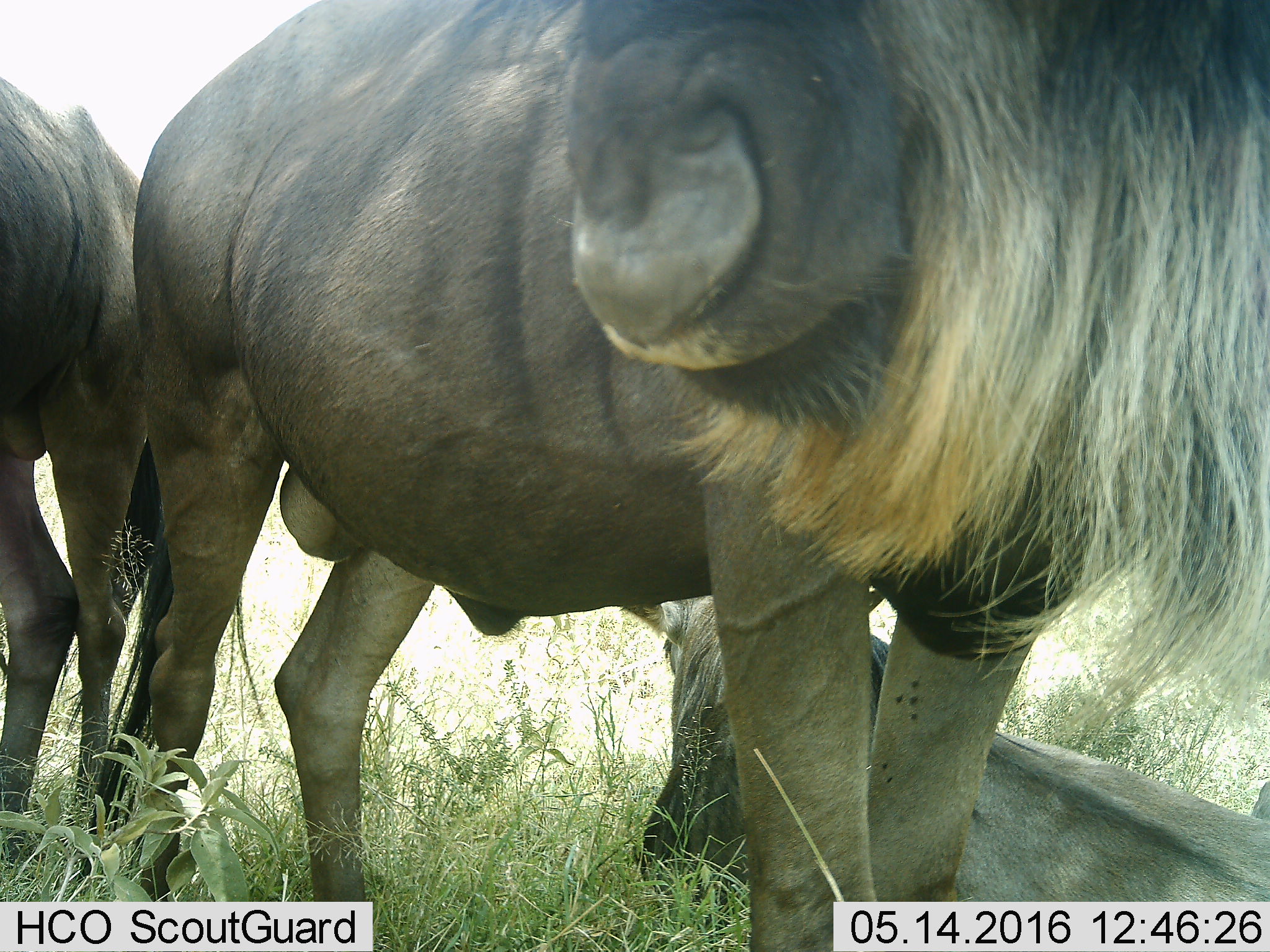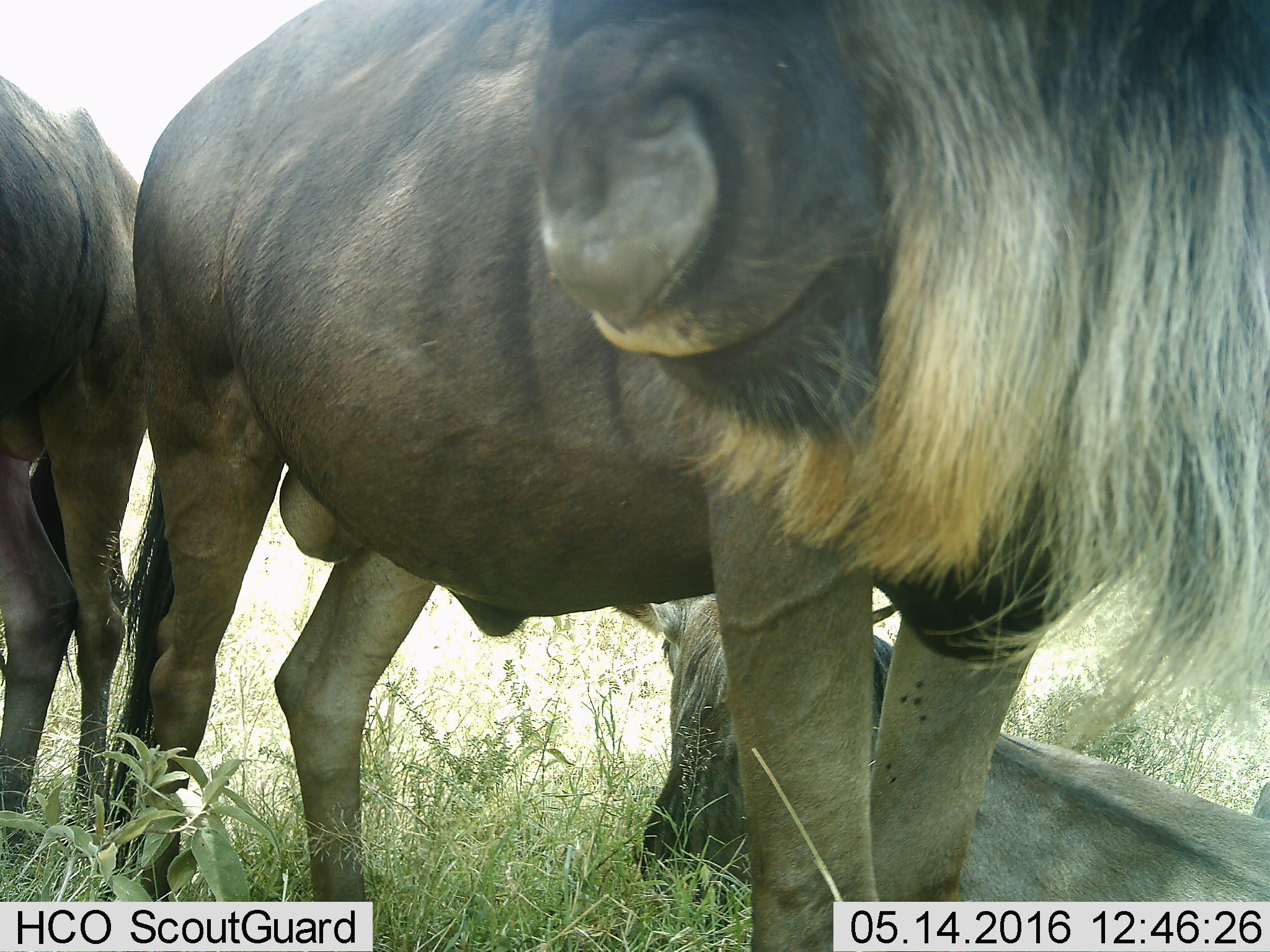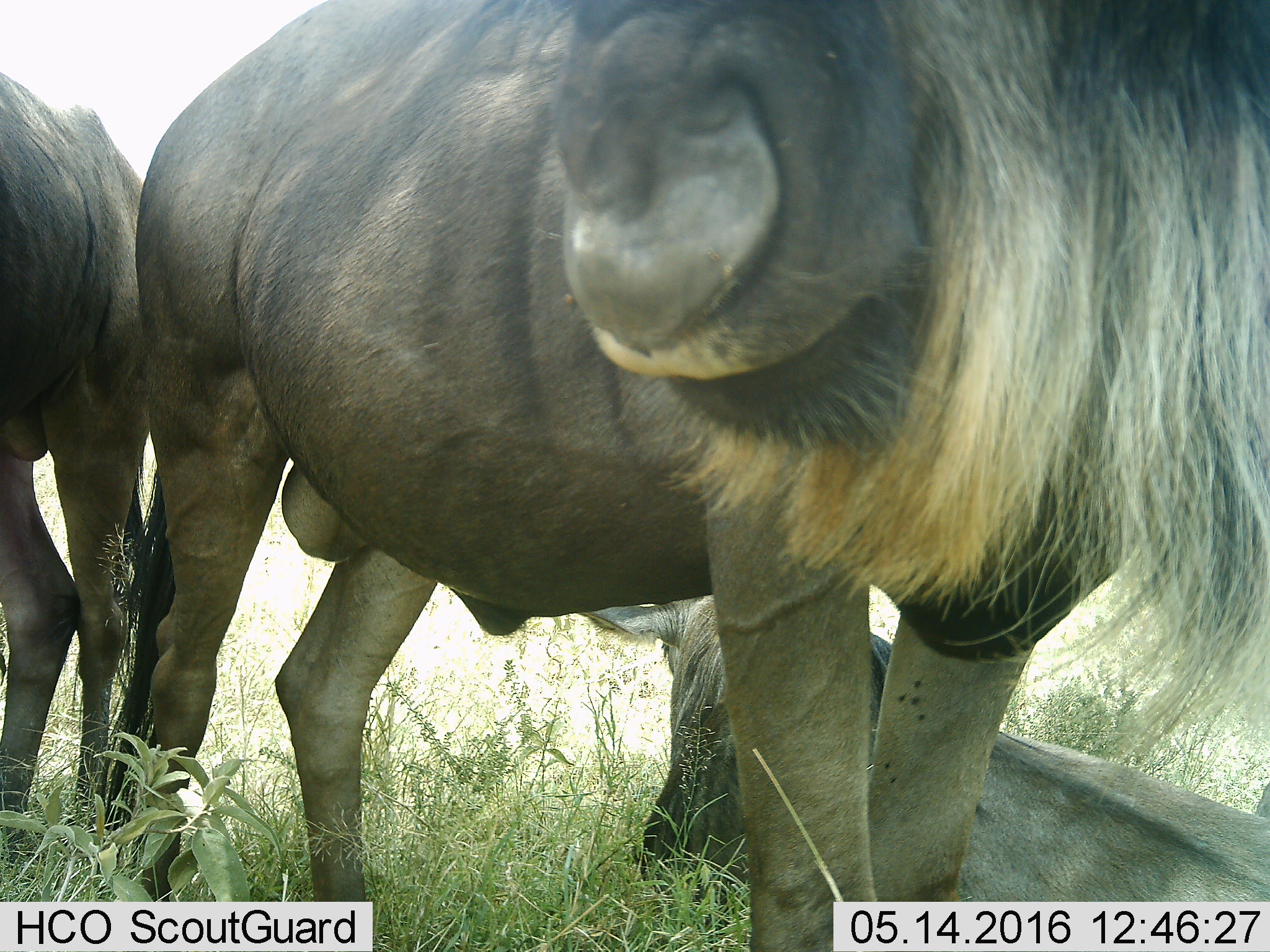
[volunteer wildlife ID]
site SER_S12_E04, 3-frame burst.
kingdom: Animalia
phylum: Chordata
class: Mammalia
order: Artiodactyla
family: Bovidae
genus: Connochaetes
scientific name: Connochaetes taurinus taurinus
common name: blue wildebeest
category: wildebeestblue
Wildebeestblue (blue wildebeest) (Connochaetes taurinus taurinus), count 3. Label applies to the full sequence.